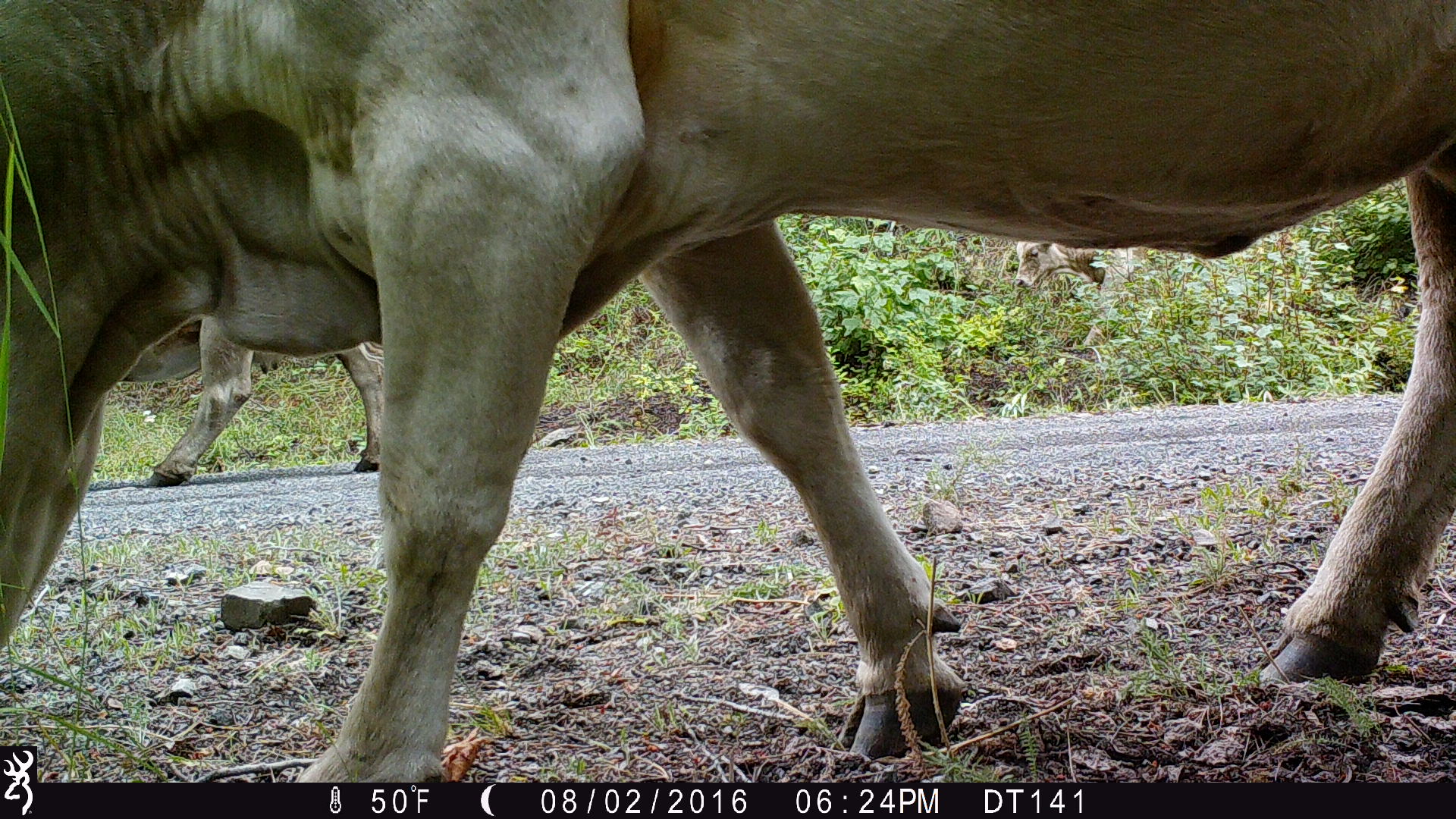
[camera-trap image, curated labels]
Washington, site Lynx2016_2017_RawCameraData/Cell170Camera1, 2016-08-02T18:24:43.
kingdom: Animalia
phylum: Chordata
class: Mammalia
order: Artiodactyla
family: Bovidae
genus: Bos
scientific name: Bos taurus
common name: domestic cattle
Domestic cattle (Bos taurus). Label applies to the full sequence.